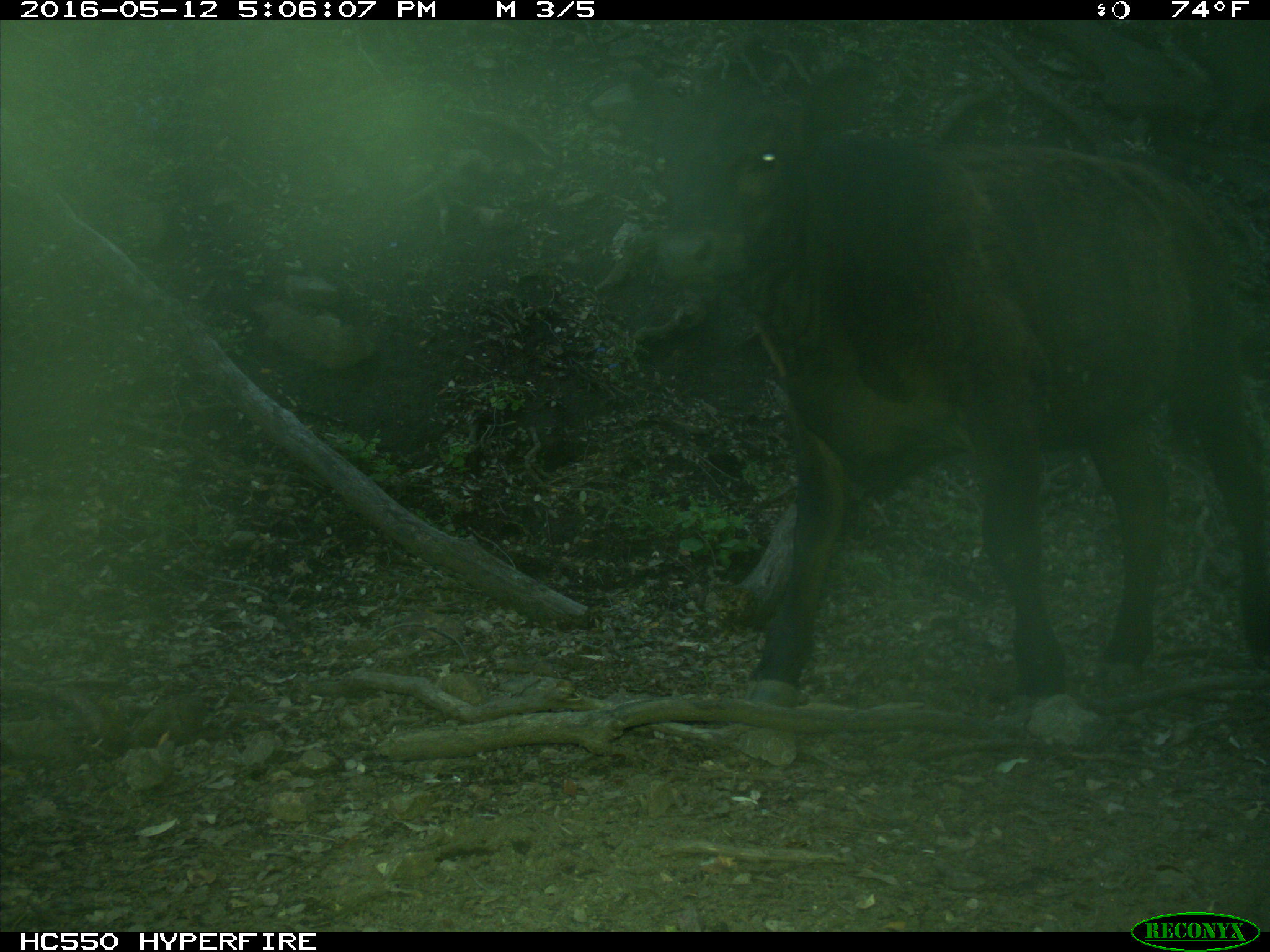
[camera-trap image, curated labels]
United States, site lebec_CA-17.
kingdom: Animalia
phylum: Chordata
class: Mammalia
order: Artiodactyla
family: Bovidae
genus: Bos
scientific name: Bos taurus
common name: domestic cow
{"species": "Bos taurus (domestic cow)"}